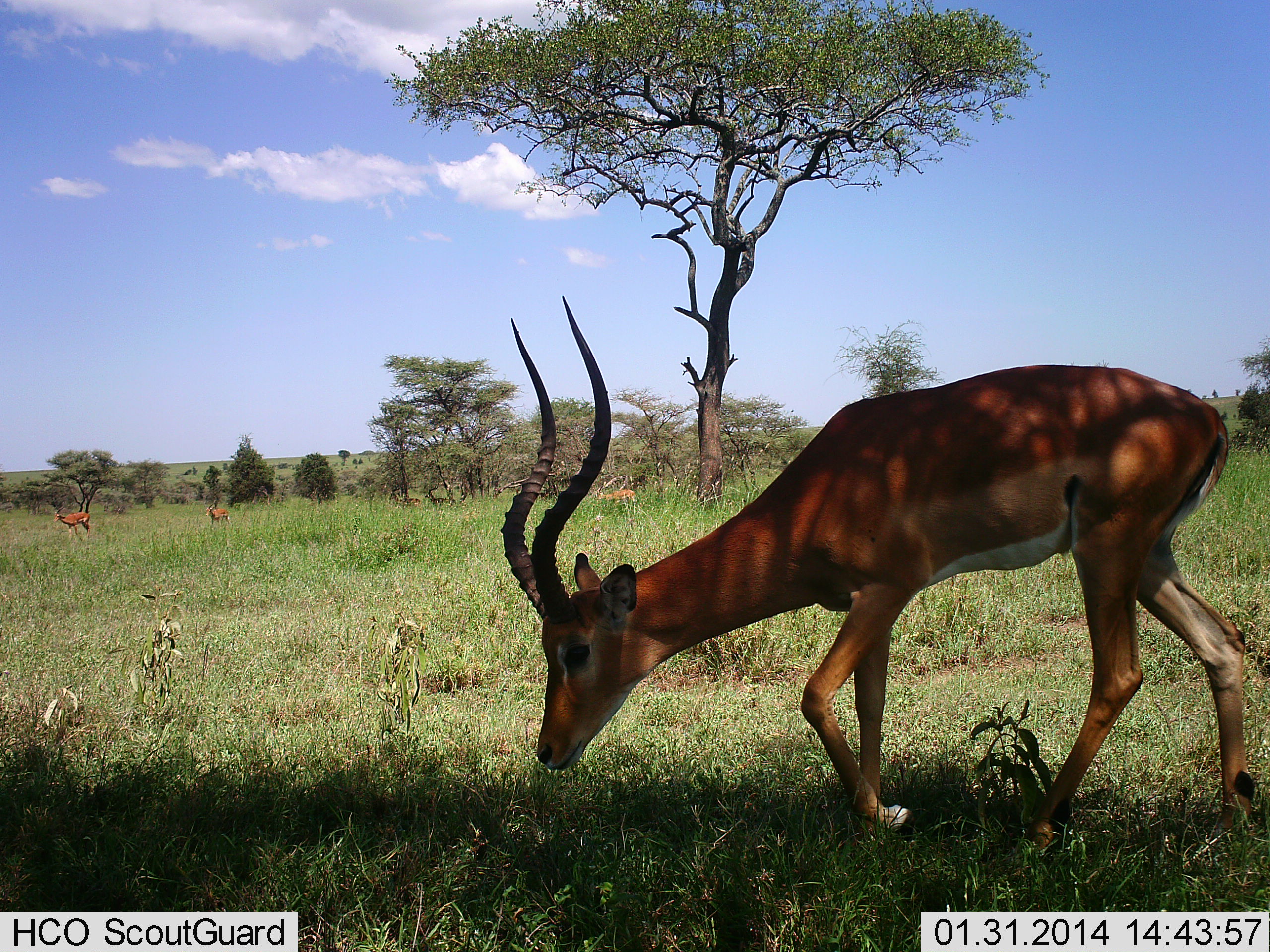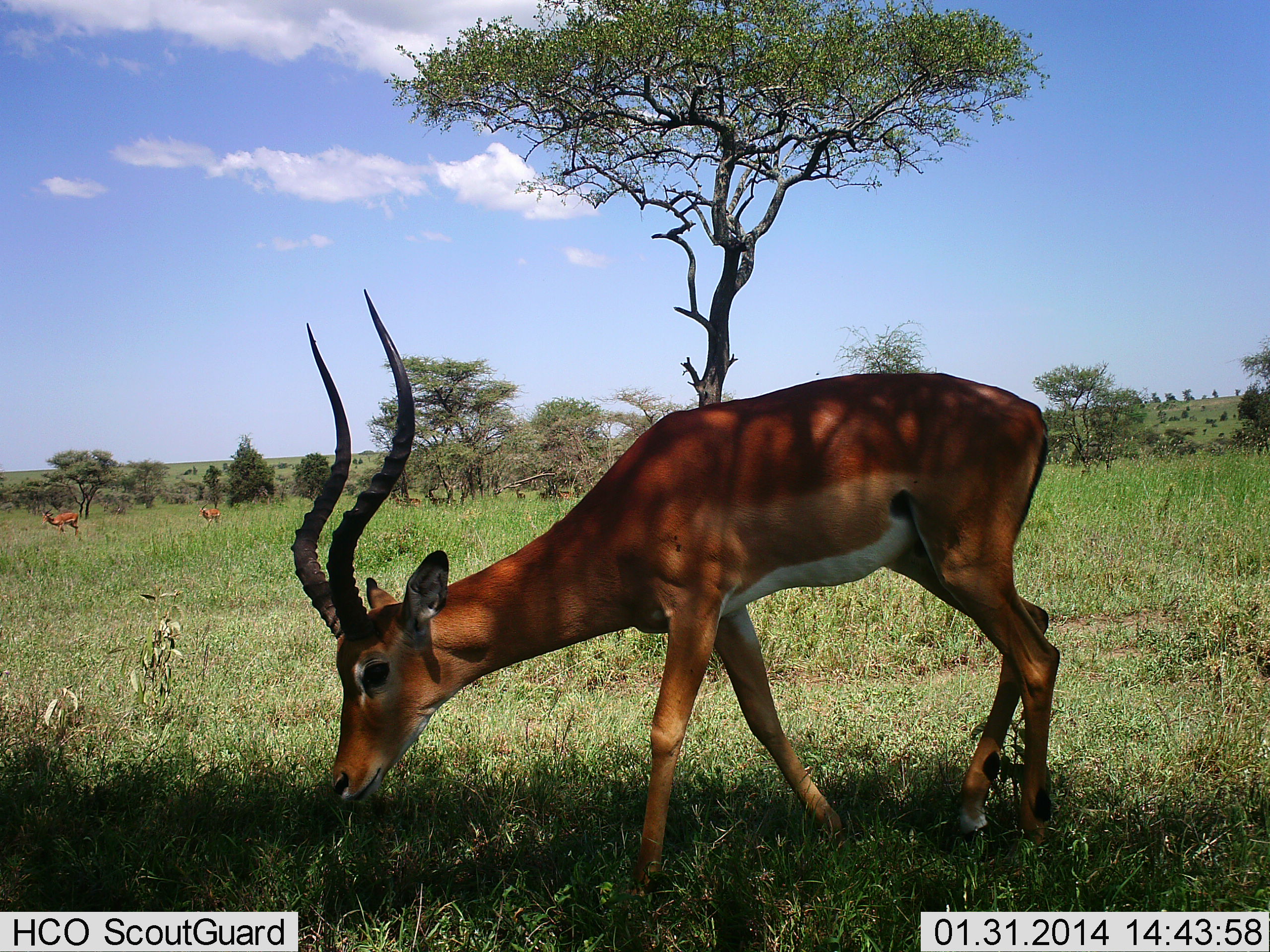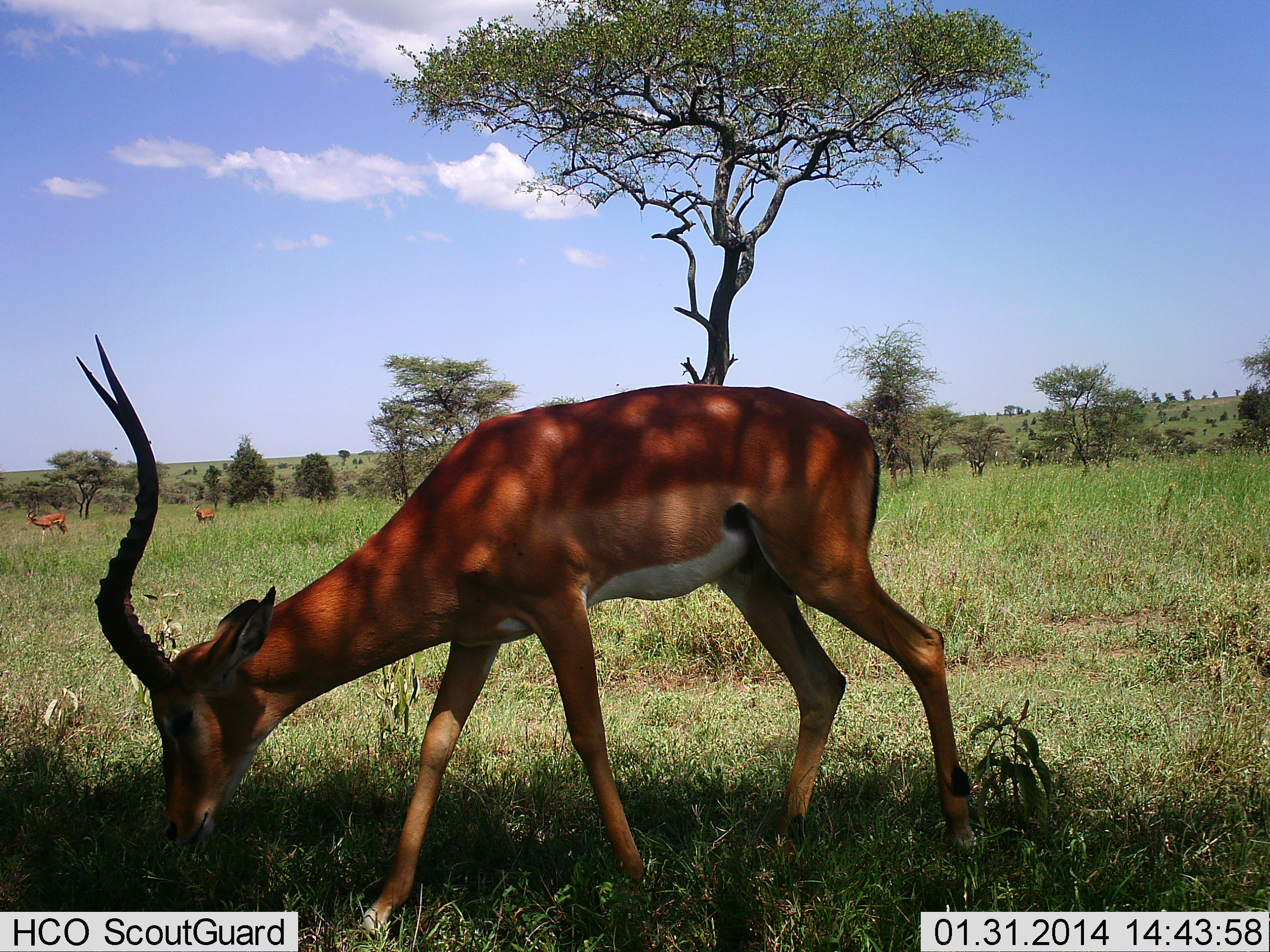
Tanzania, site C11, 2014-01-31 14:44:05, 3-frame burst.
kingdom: Animalia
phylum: Chordata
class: Mammalia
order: Artiodactyla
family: Bovidae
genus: Aepyceros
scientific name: Aepyceros melampus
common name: impala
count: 3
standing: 40%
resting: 0%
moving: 30%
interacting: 0%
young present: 0%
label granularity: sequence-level